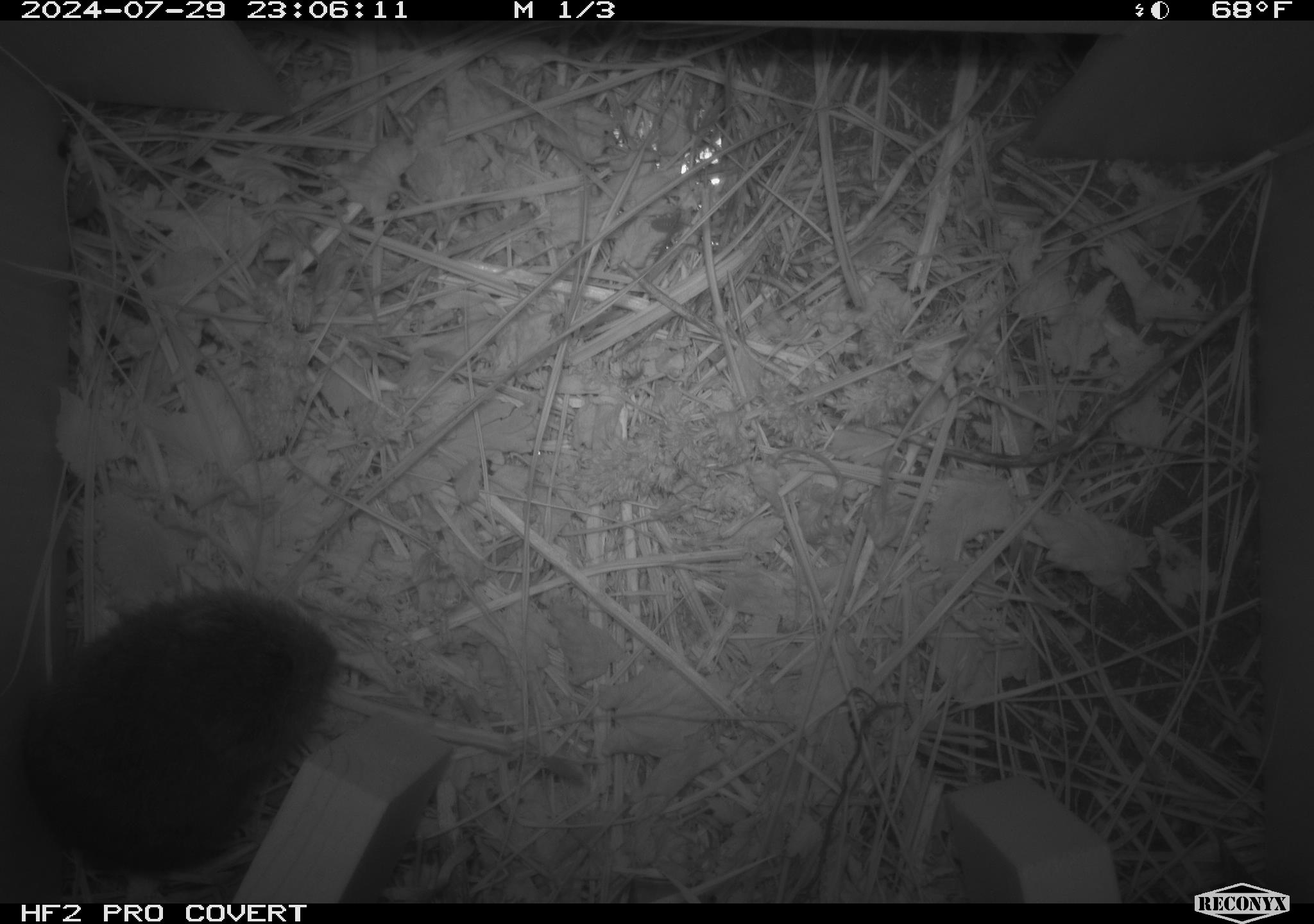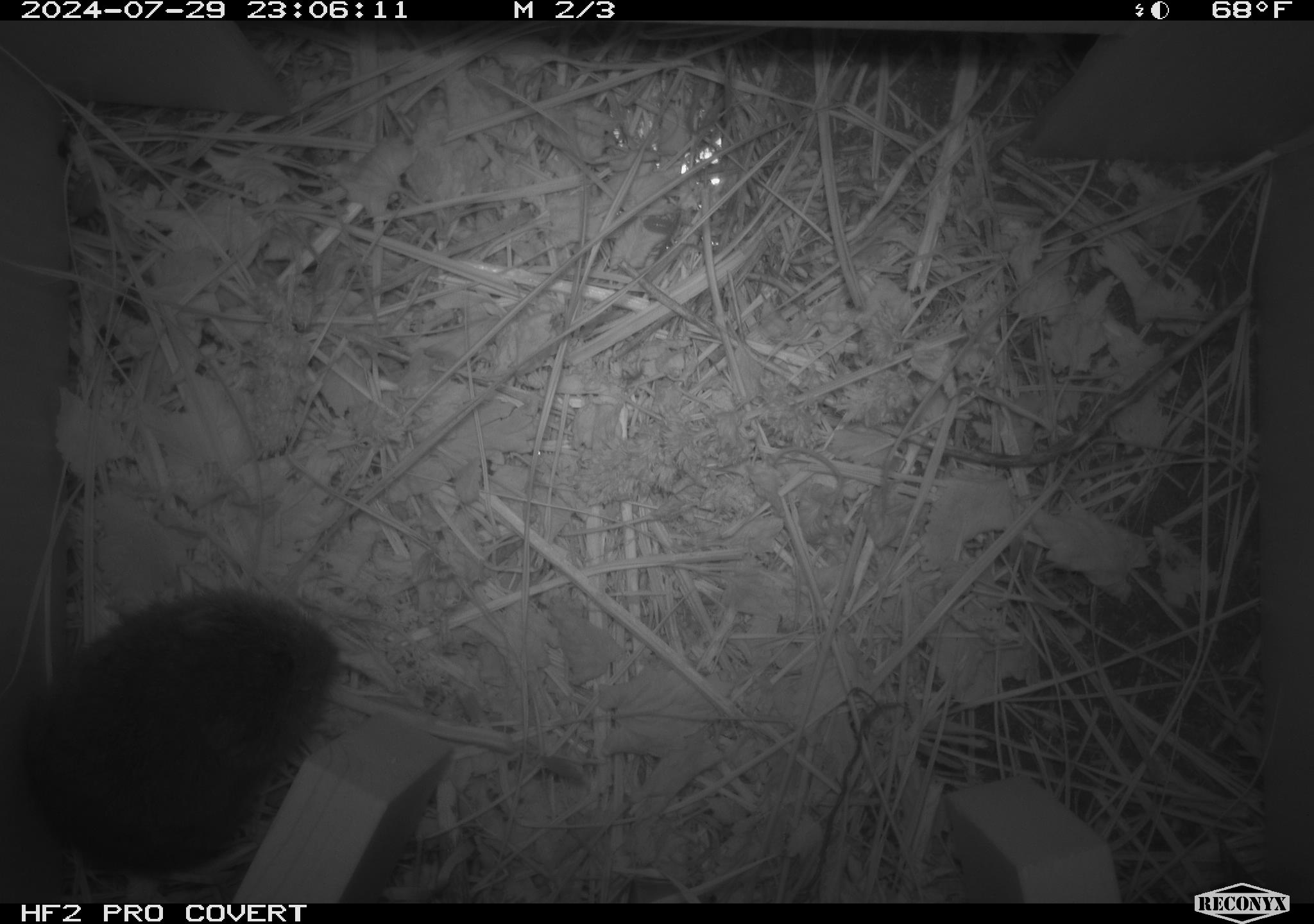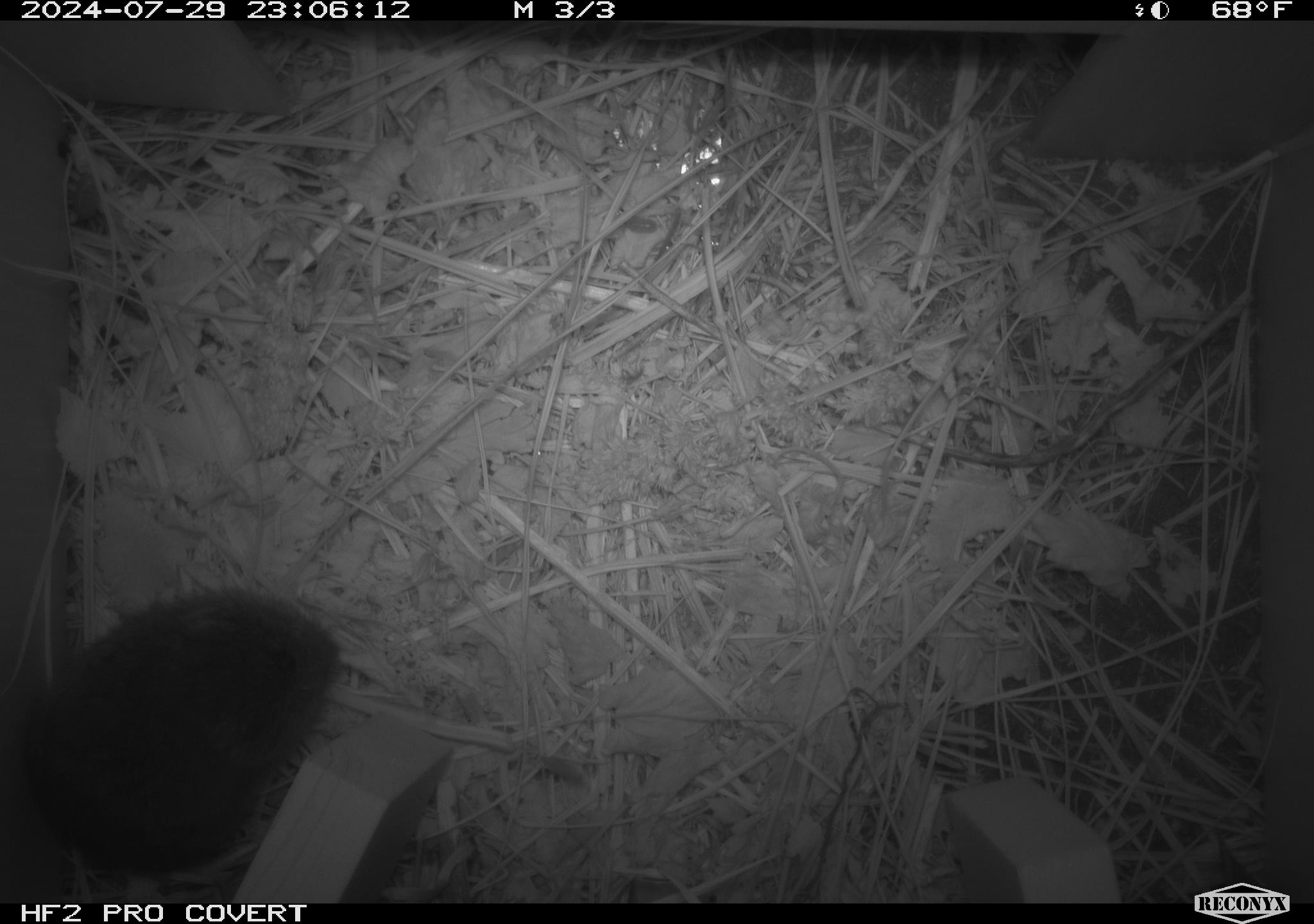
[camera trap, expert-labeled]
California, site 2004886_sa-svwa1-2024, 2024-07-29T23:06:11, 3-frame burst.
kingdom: Animalia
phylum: Chordata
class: Mammalia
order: Rodentia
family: Cricetidae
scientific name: Arvicolinae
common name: voles, lemmings, and muskrats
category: arvicolinae subfamily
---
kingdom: Animalia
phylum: Arthropoda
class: Malacostraca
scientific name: Malacostraca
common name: amphipods, crabs, isopods, krill, lobsters and shrimps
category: malacostracan